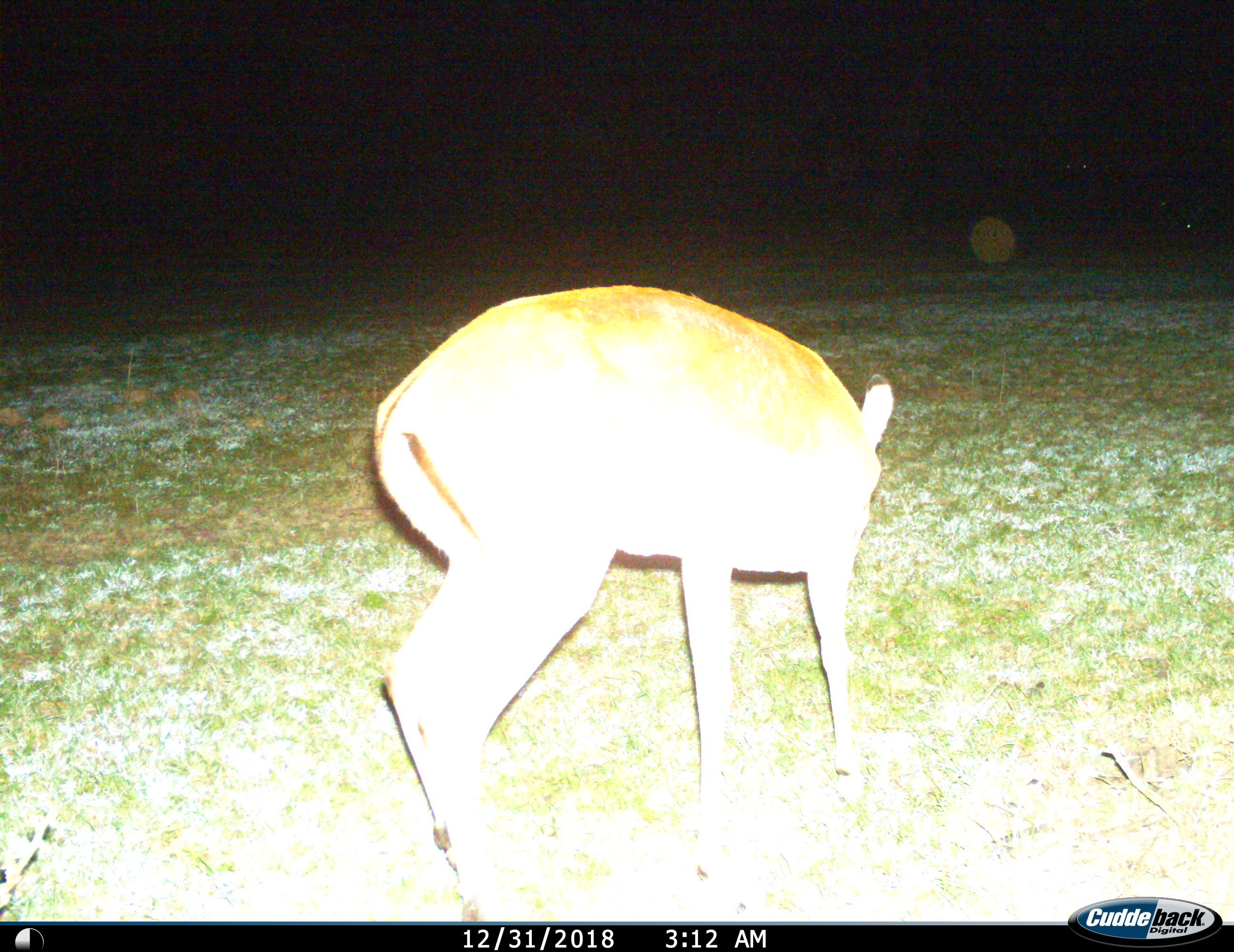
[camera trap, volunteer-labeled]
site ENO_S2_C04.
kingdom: Animalia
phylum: Chordata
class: Mammalia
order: Artiodactyla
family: Bovidae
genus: Aepyceros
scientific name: Aepyceros melampus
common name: impala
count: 1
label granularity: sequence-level